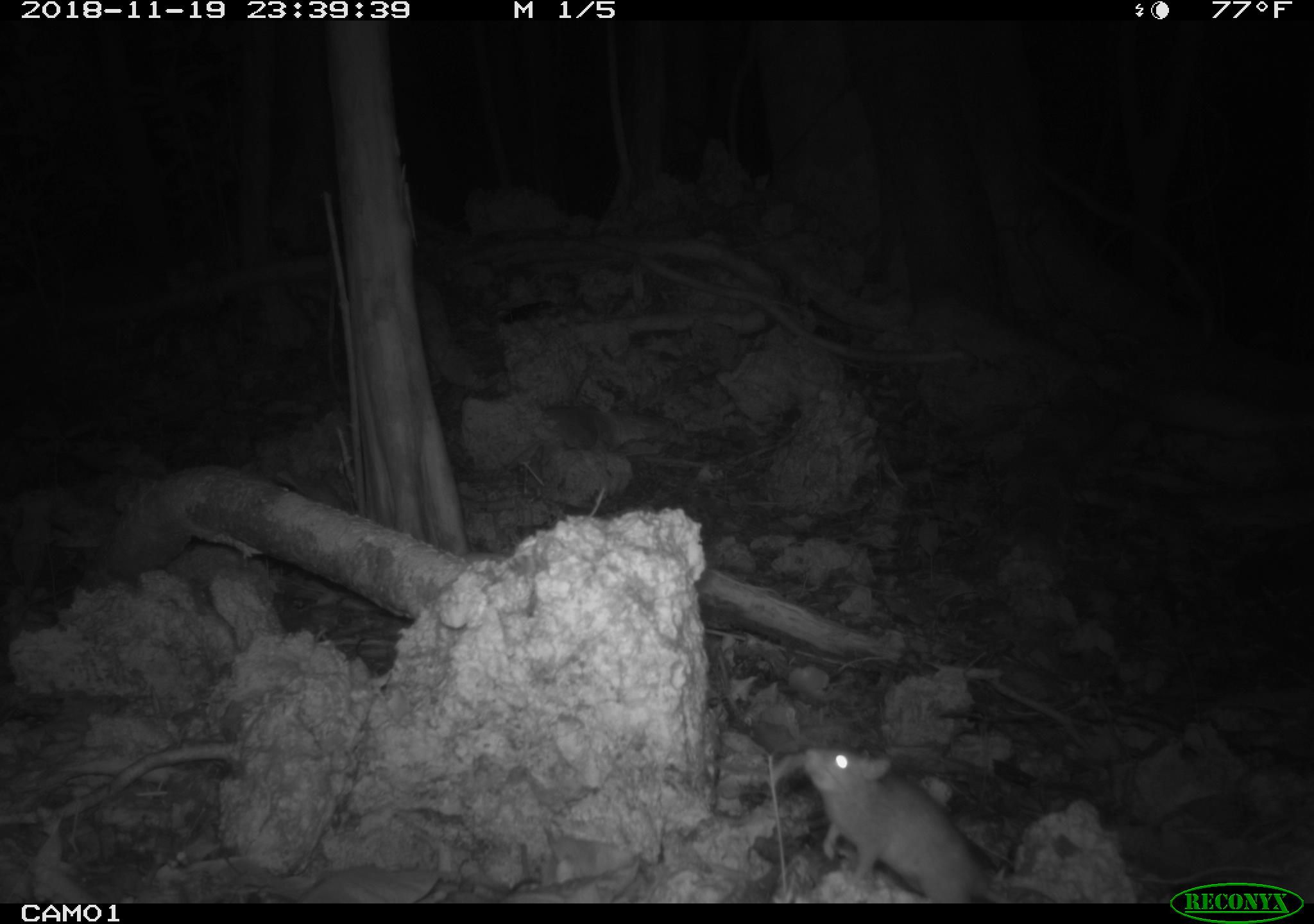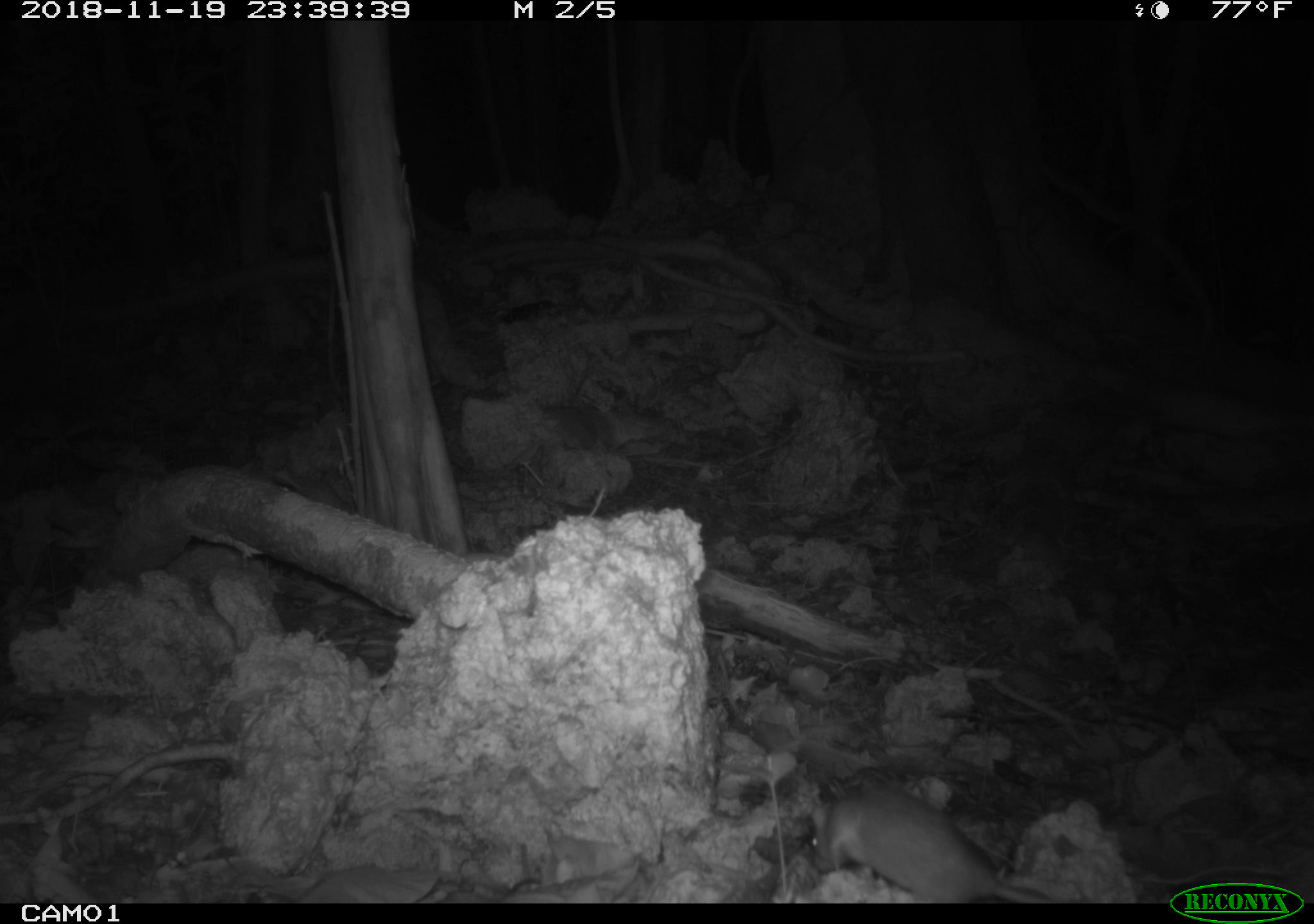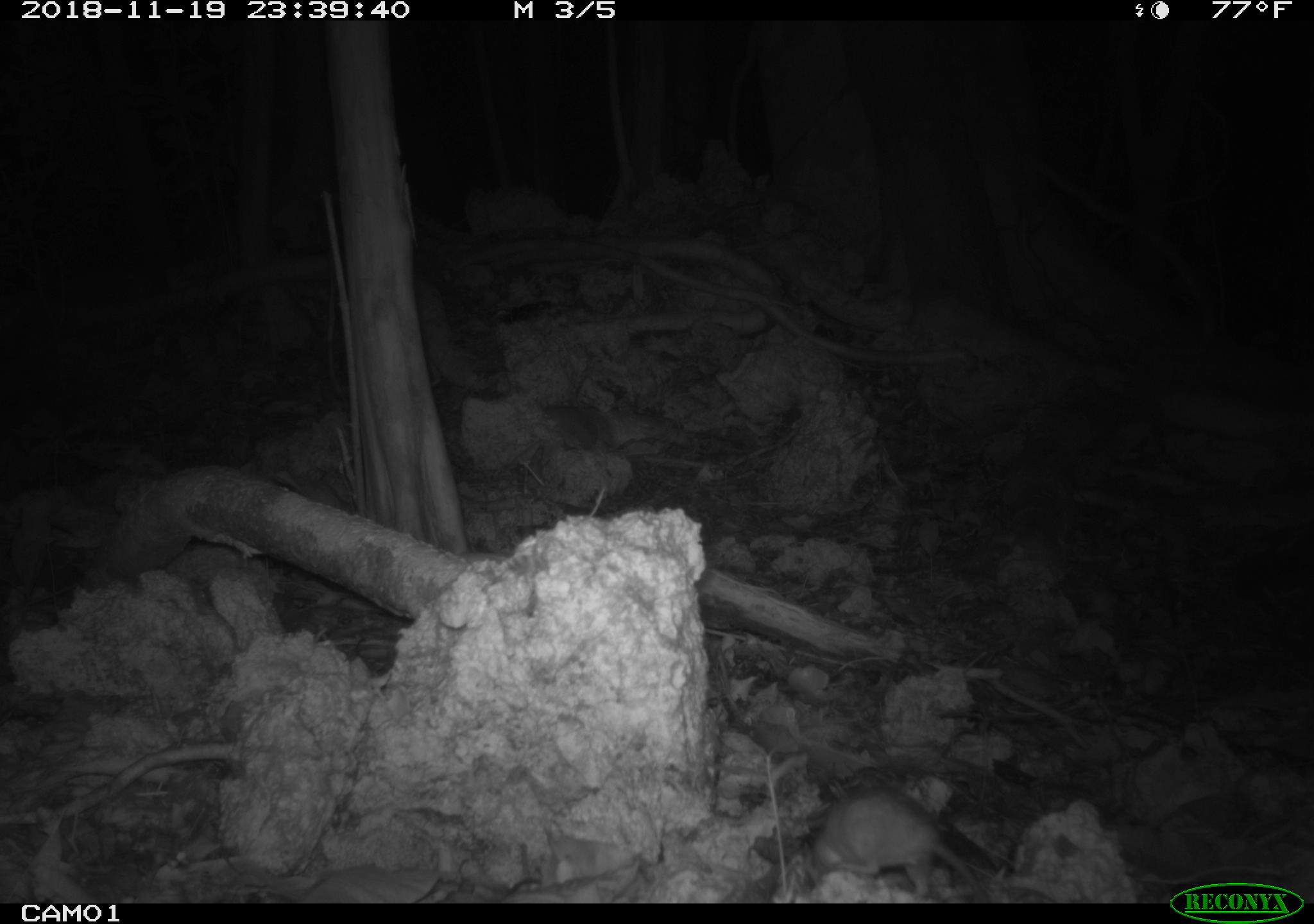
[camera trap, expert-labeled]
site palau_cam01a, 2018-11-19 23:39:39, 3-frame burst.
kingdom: Animalia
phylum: Chordata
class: Mammalia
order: Rodentia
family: Muridae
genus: Rattus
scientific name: Rattus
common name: rat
Rat (Rattus).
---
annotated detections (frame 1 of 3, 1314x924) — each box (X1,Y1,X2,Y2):
rat: (786,726,1082,912)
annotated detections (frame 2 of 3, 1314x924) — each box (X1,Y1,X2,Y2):
rat: (795,782,1116,904)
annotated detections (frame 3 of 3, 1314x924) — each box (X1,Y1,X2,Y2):
rat: (799,782,1010,903)